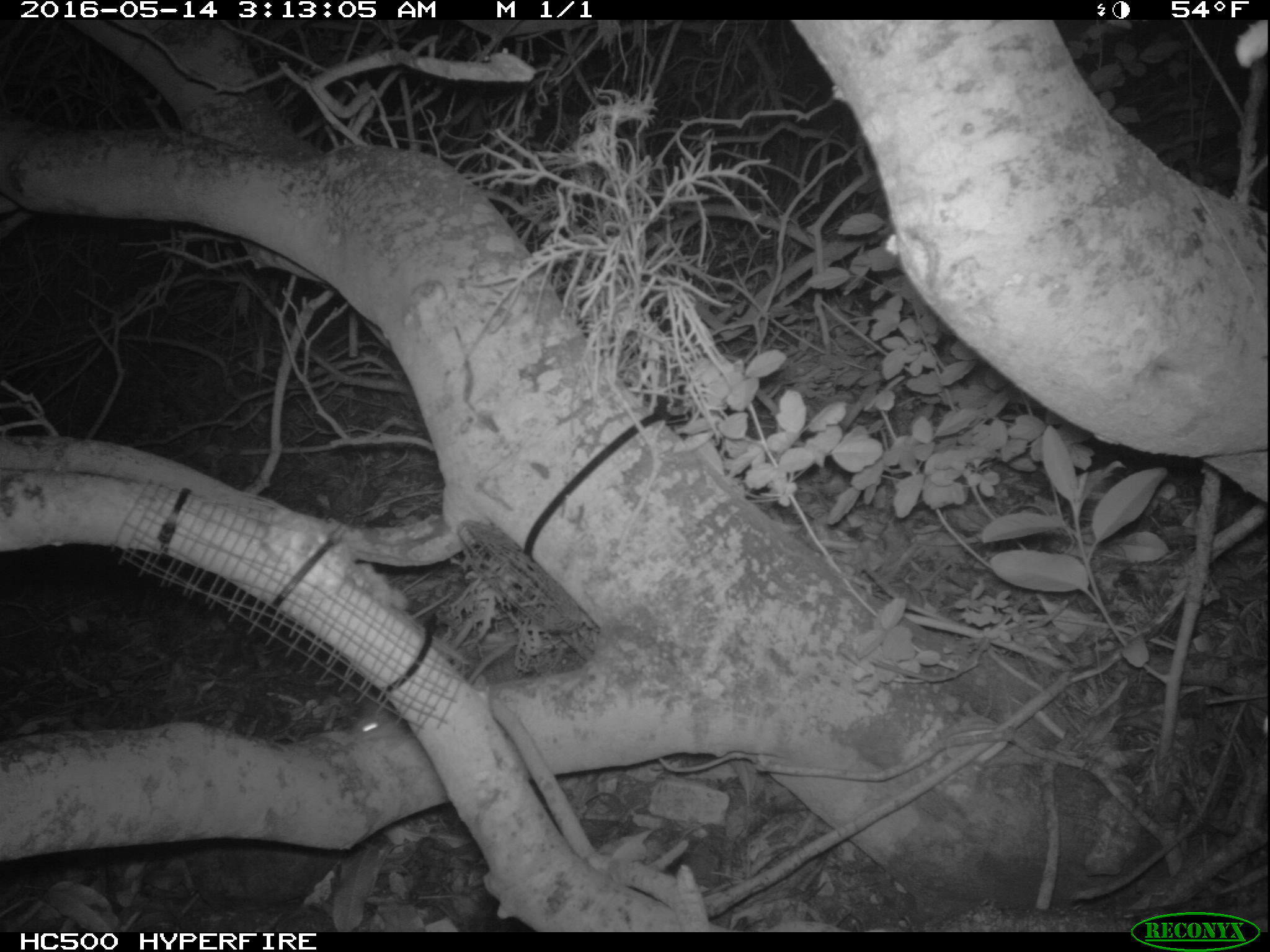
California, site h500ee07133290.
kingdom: Animalia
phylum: Chordata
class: Mammalia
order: Rodentia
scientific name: Rodentia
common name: rodent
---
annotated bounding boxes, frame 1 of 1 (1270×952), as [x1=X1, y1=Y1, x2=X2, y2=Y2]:
rodent: [x1=353, y1=640, x2=510, y2=741]